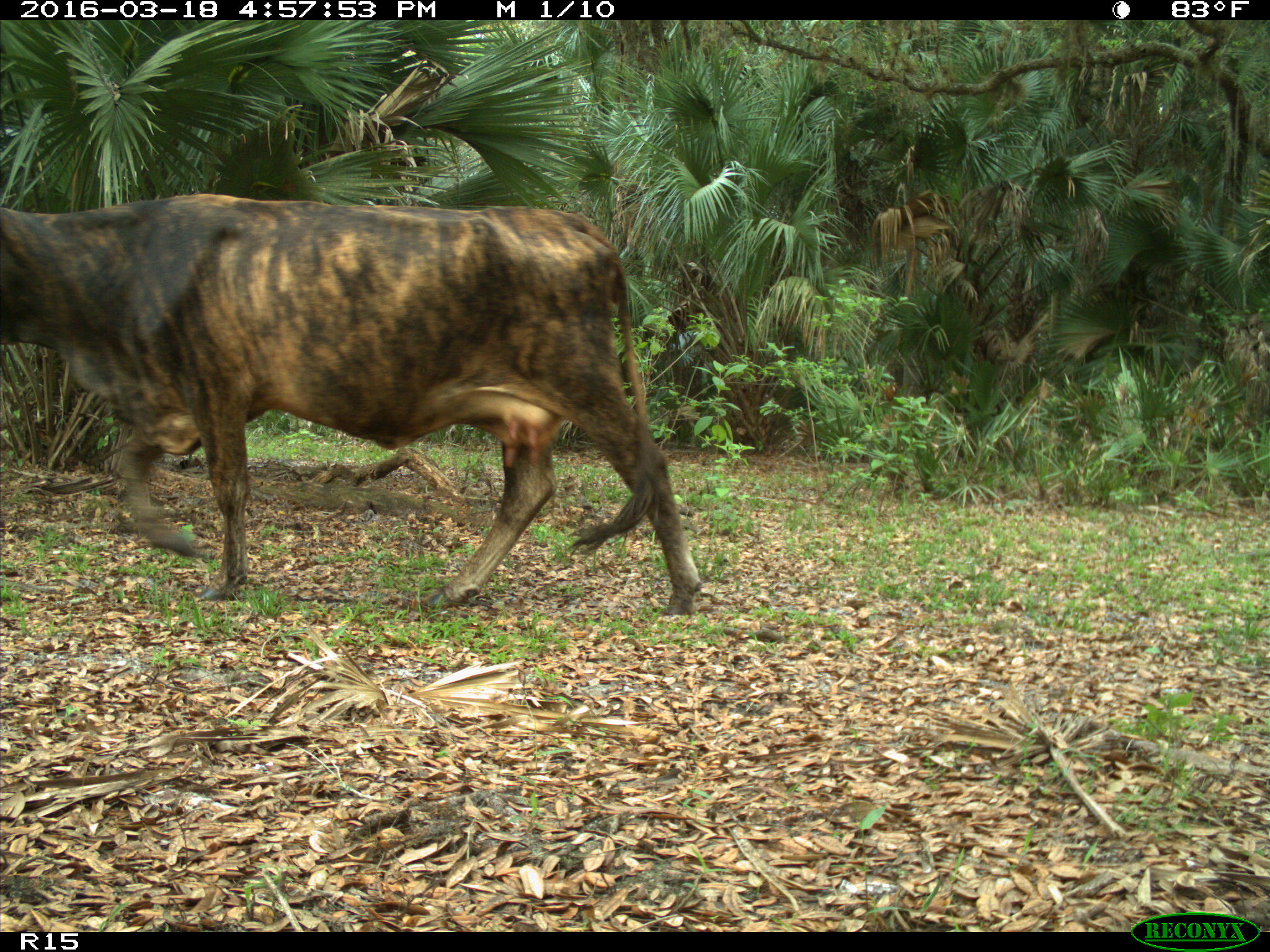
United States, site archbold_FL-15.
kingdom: Animalia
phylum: Chordata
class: Mammalia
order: Artiodactyla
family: Bovidae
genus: Bos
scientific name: Bos taurus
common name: domestic cow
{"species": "Bos taurus (domestic cow)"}